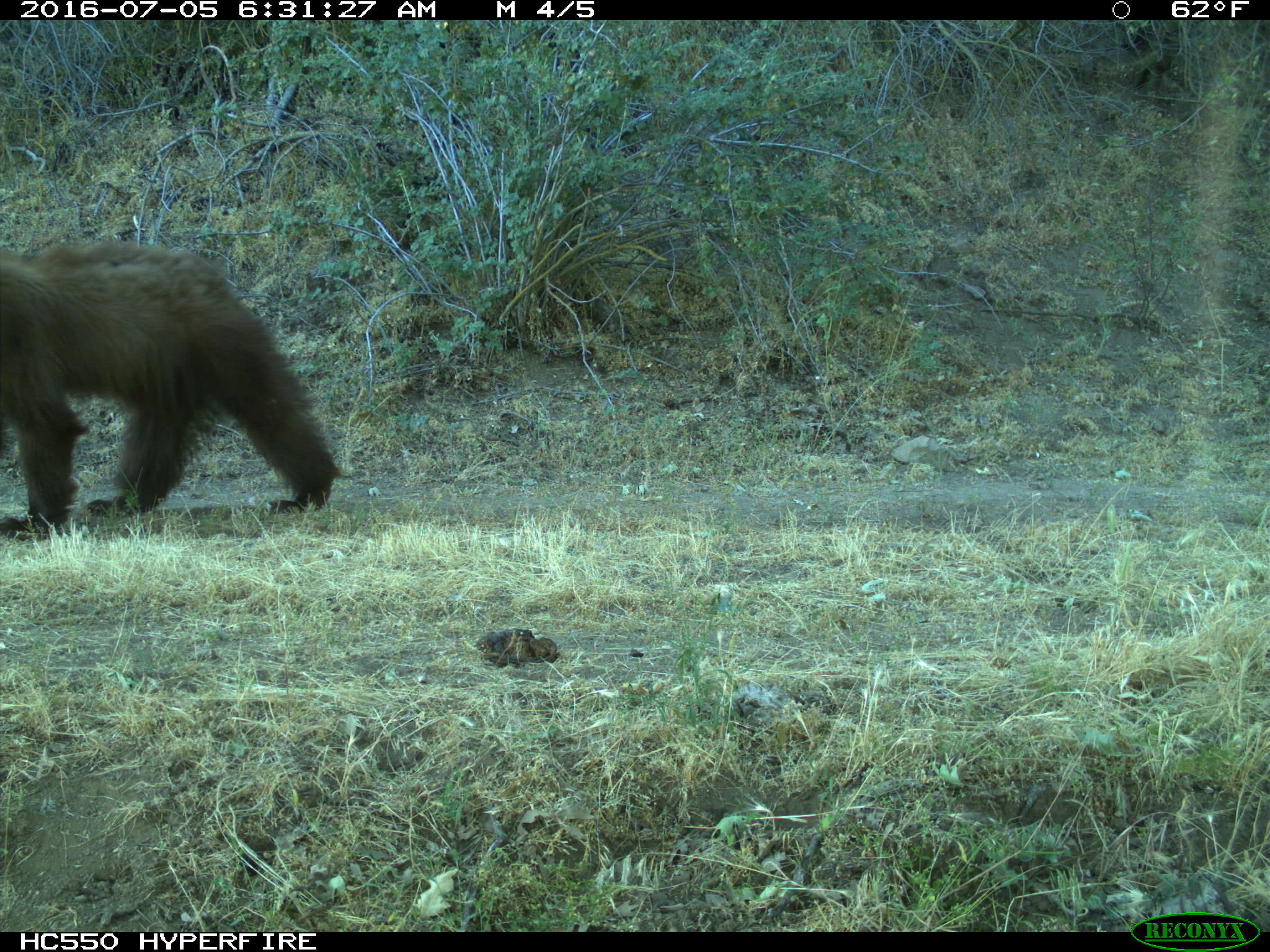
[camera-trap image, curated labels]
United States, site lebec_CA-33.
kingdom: Animalia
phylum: Chordata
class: Mammalia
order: Carnivora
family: Ursidae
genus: Ursus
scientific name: Ursus americanus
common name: american black bear